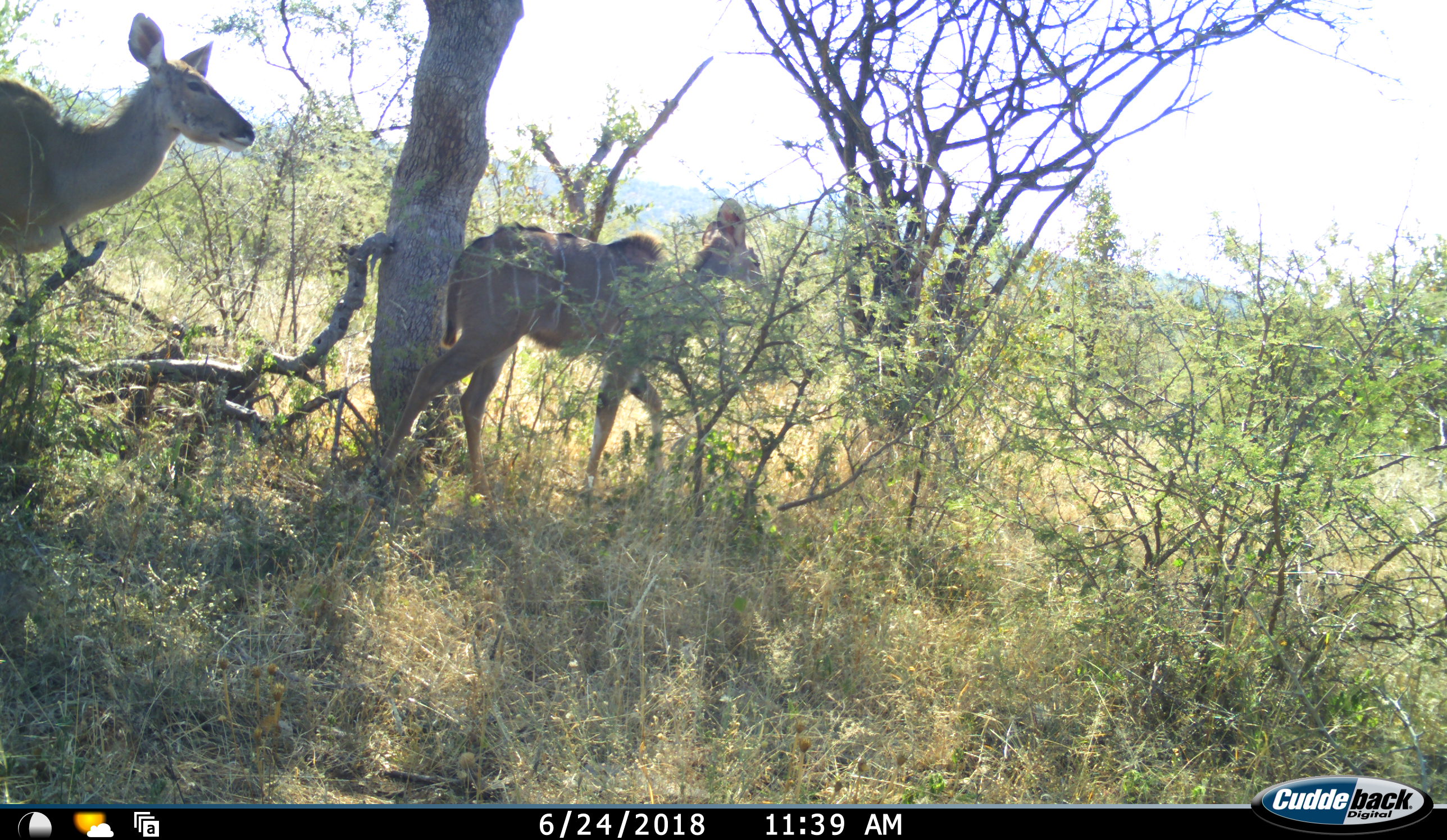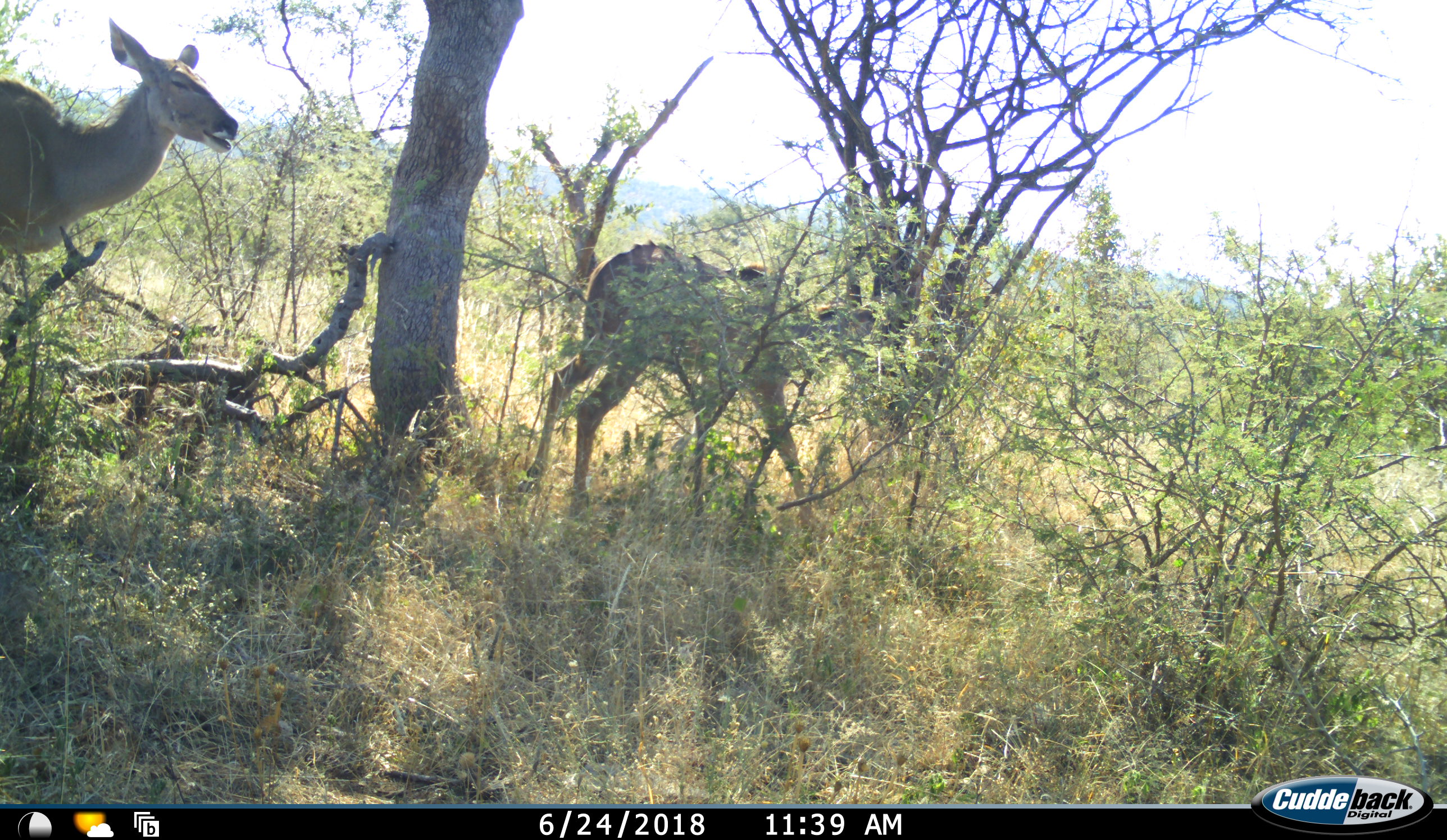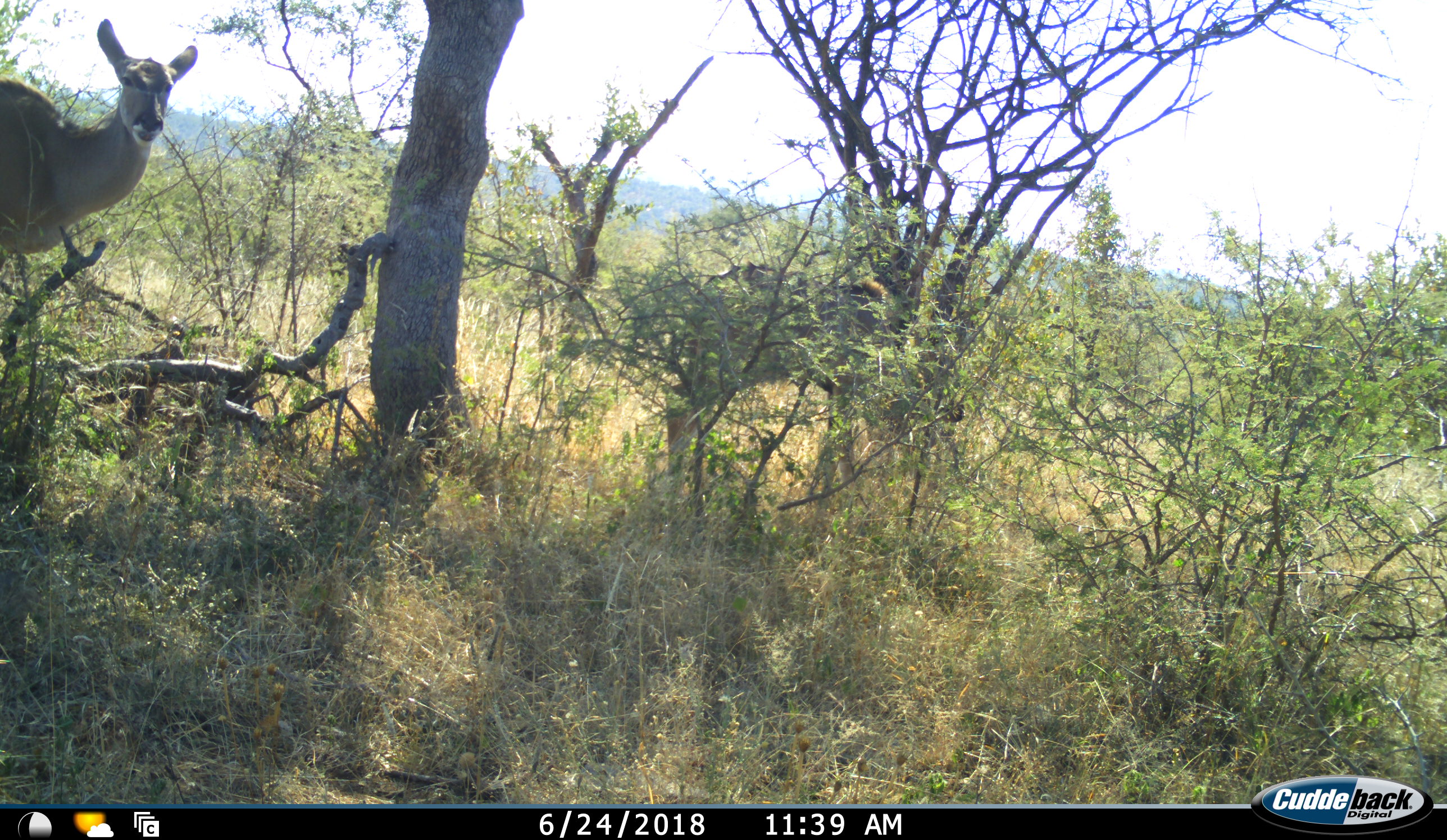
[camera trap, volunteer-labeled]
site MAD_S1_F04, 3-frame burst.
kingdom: Animalia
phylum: Chordata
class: Mammalia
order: Artiodactyla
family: Bovidae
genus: Tragelaphus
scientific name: Tragelaphus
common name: kudu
Kudu (Tragelaphus), count 2. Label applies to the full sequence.